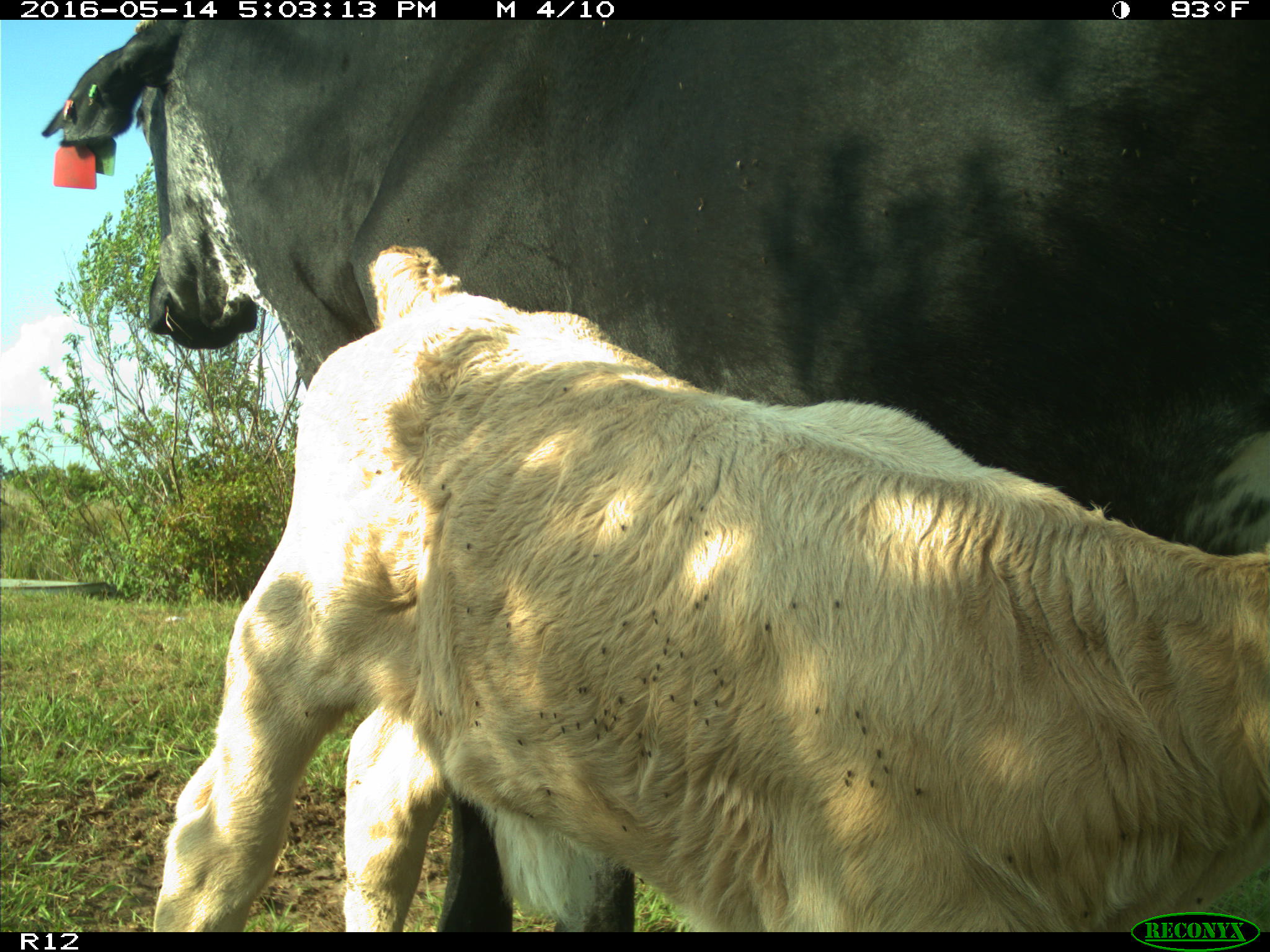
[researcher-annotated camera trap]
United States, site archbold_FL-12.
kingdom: Animalia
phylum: Chordata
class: Mammalia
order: Artiodactyla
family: Bovidae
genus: Bos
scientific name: Bos taurus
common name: domestic cow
Bos taurus (domestic cow).